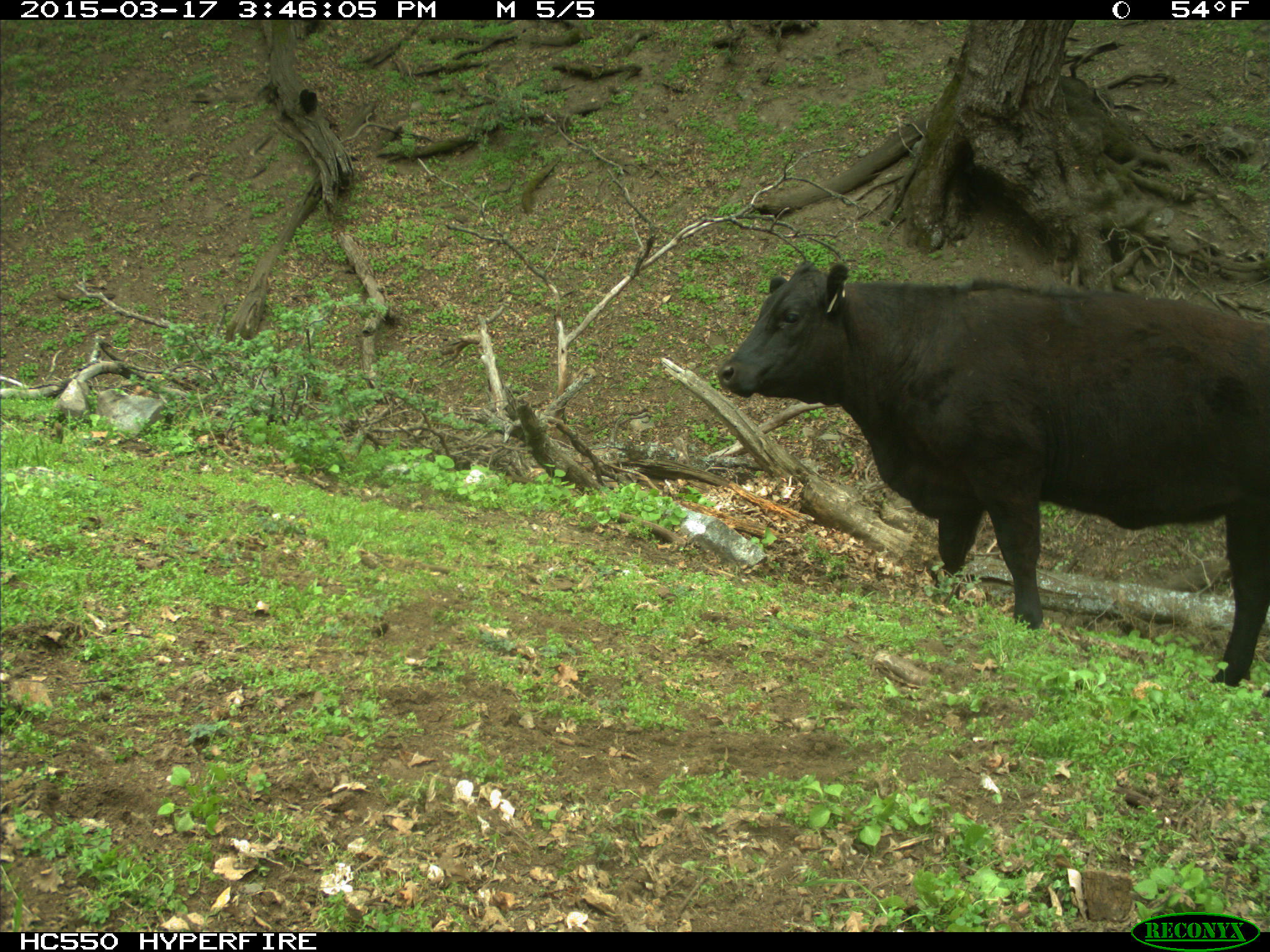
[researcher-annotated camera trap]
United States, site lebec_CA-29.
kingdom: Animalia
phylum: Chordata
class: Mammalia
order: Artiodactyla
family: Bovidae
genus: Bos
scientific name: Bos taurus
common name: domestic cow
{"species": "Bos taurus (domestic cow)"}